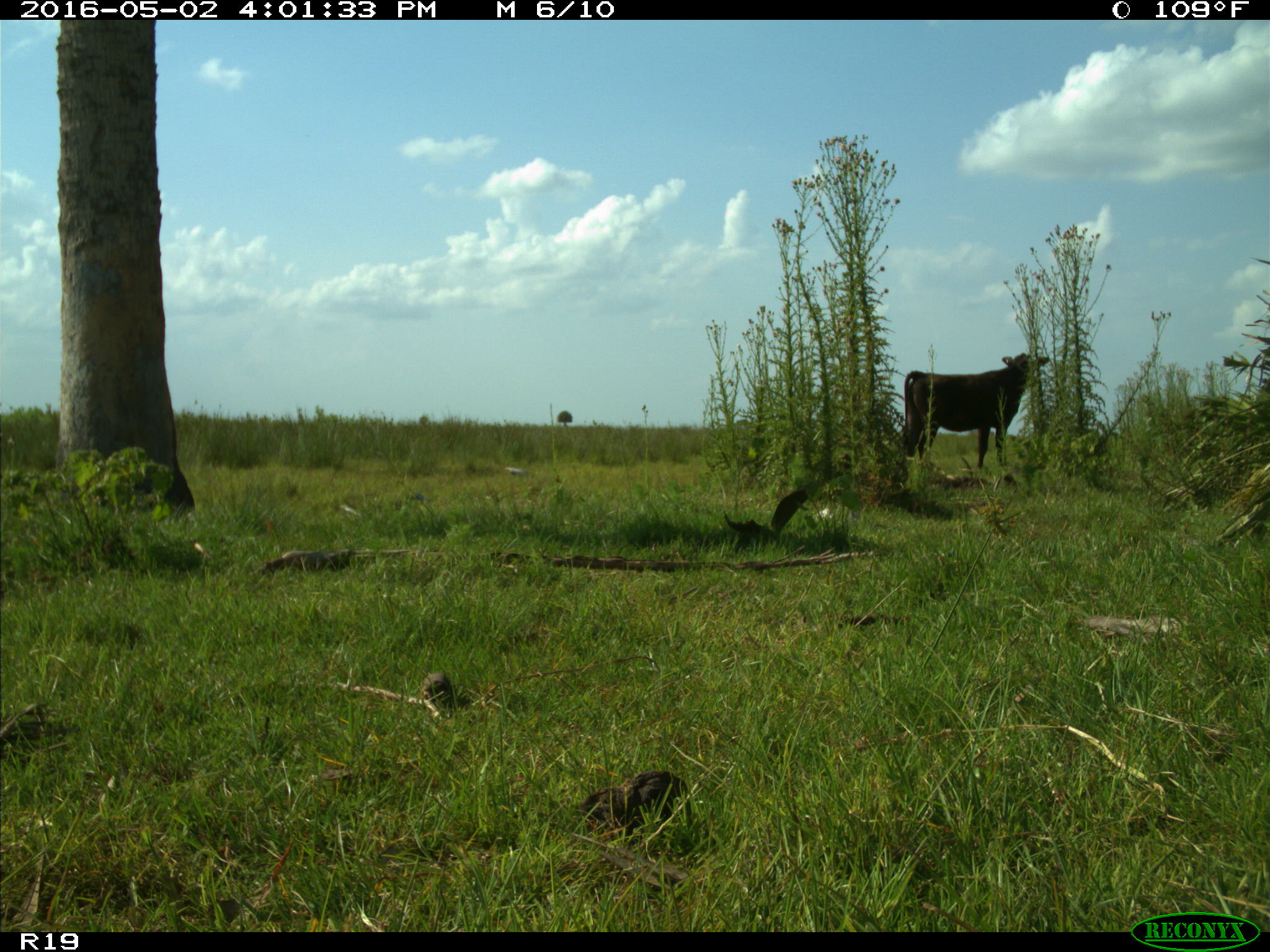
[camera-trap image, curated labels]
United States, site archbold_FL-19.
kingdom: Animalia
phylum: Chordata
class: Mammalia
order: Artiodactyla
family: Bovidae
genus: Bos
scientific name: Bos taurus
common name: domestic cow